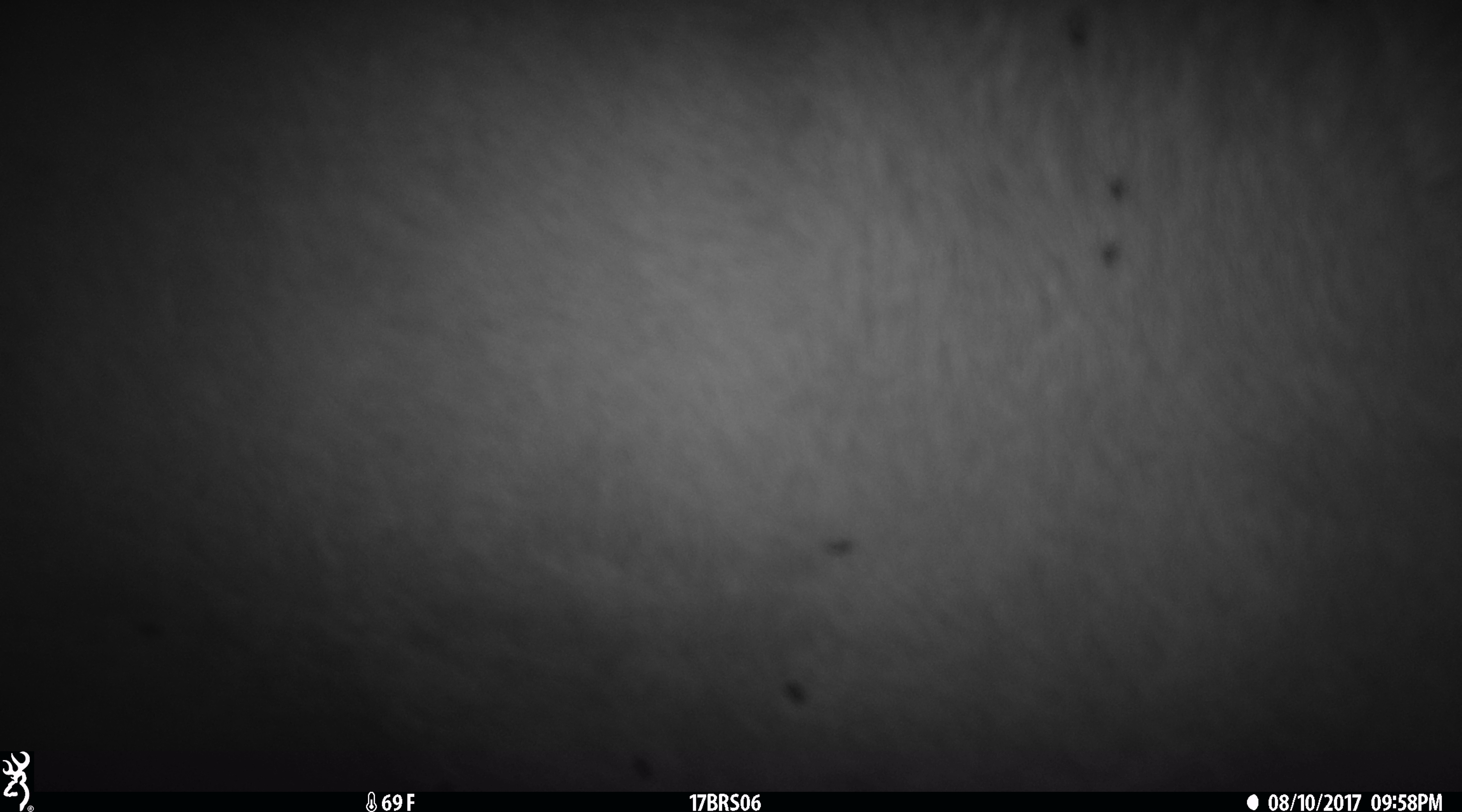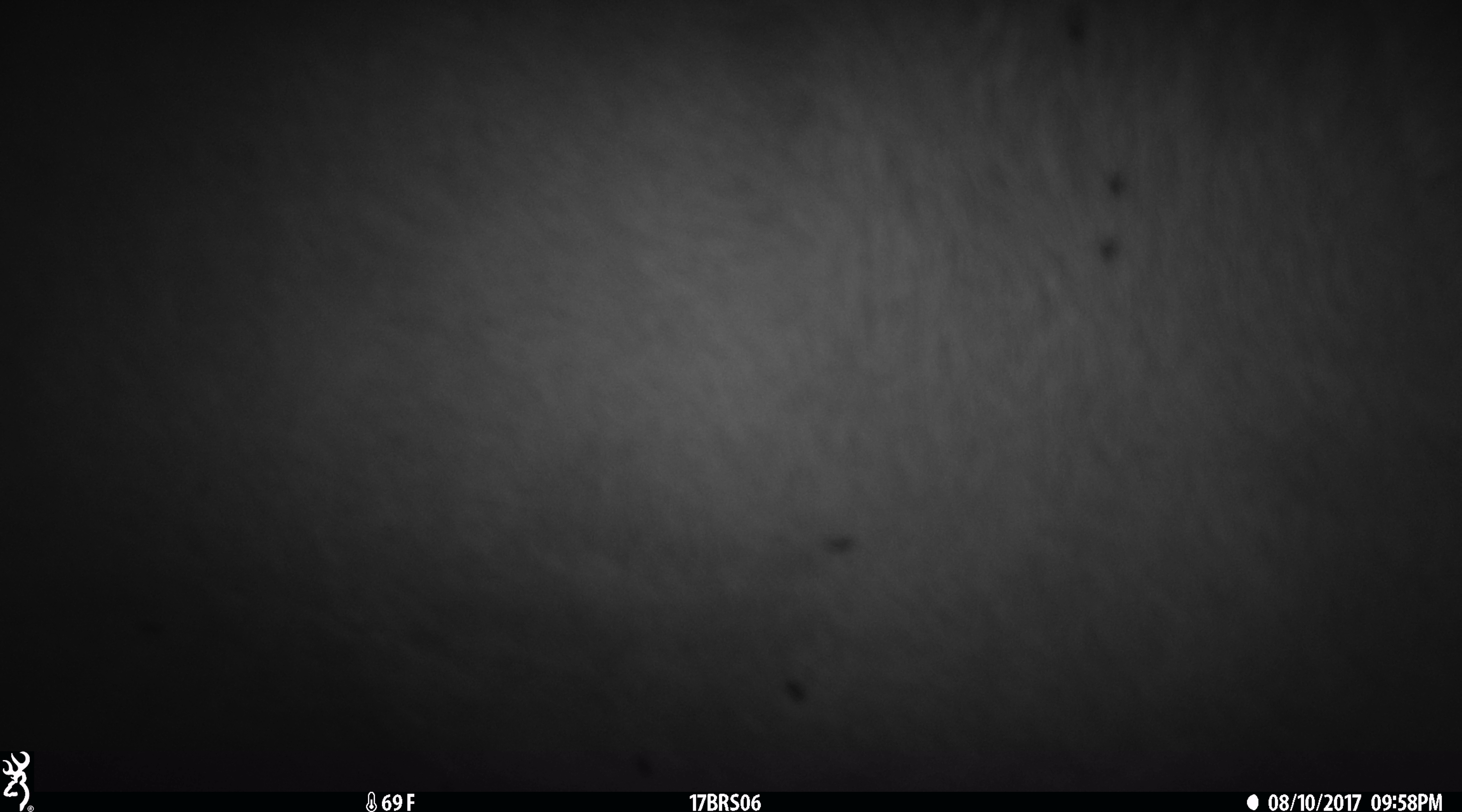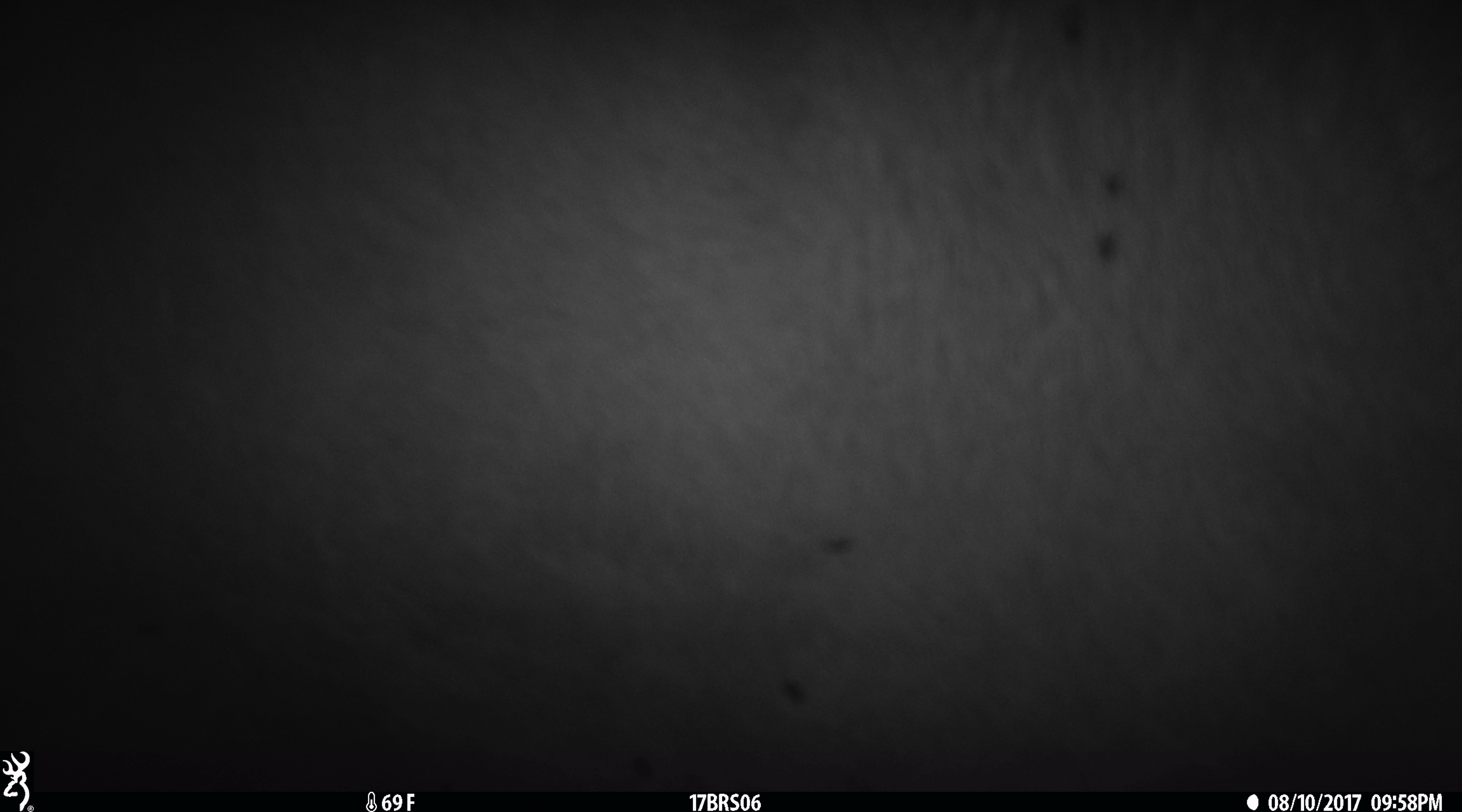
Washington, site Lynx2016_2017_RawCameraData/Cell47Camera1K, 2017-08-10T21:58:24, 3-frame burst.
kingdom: Animalia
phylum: Chordata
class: Mammalia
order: Artiodactyla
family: Bovidae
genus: Bos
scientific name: Bos taurus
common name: domestic cattle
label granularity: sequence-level